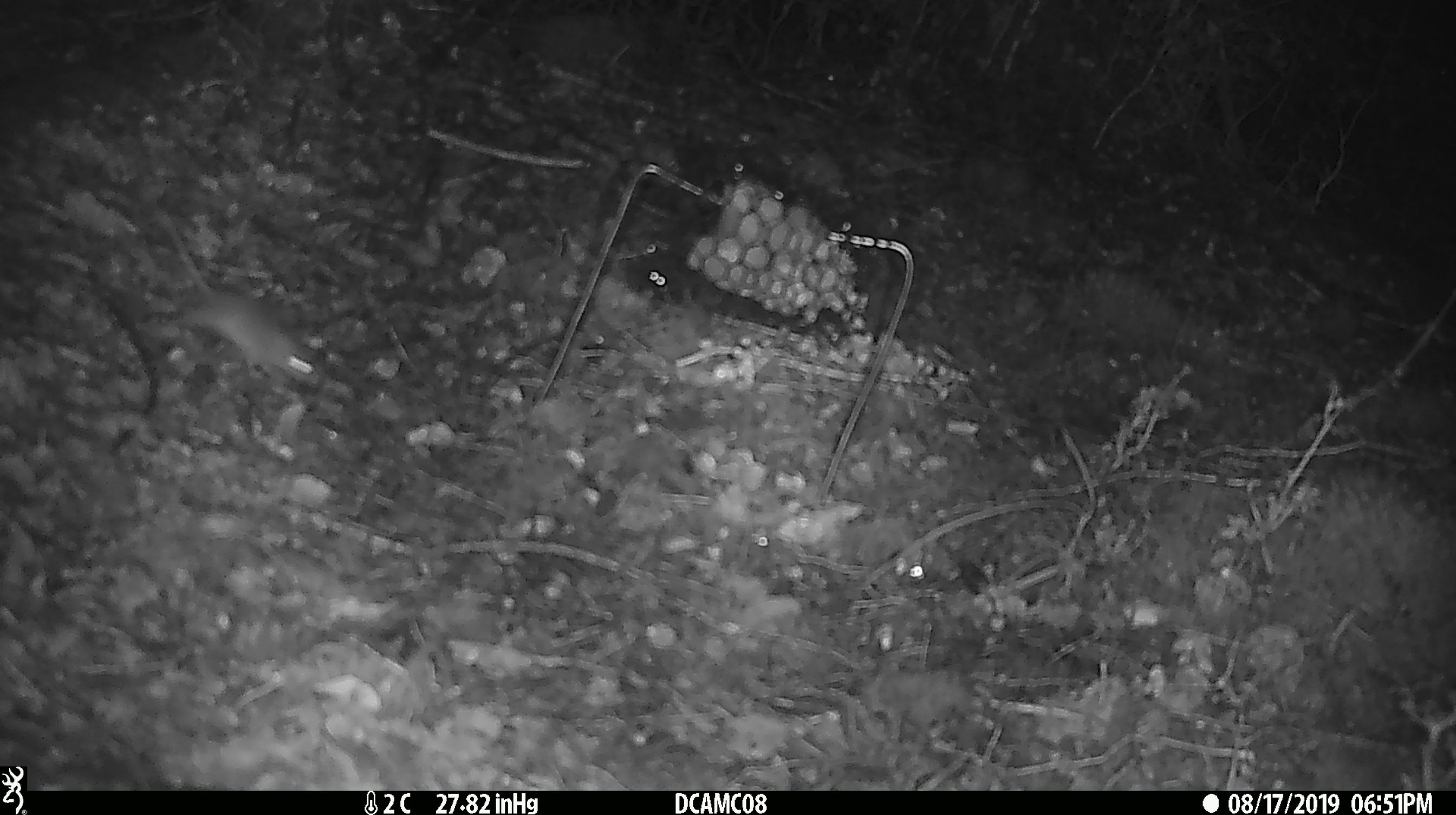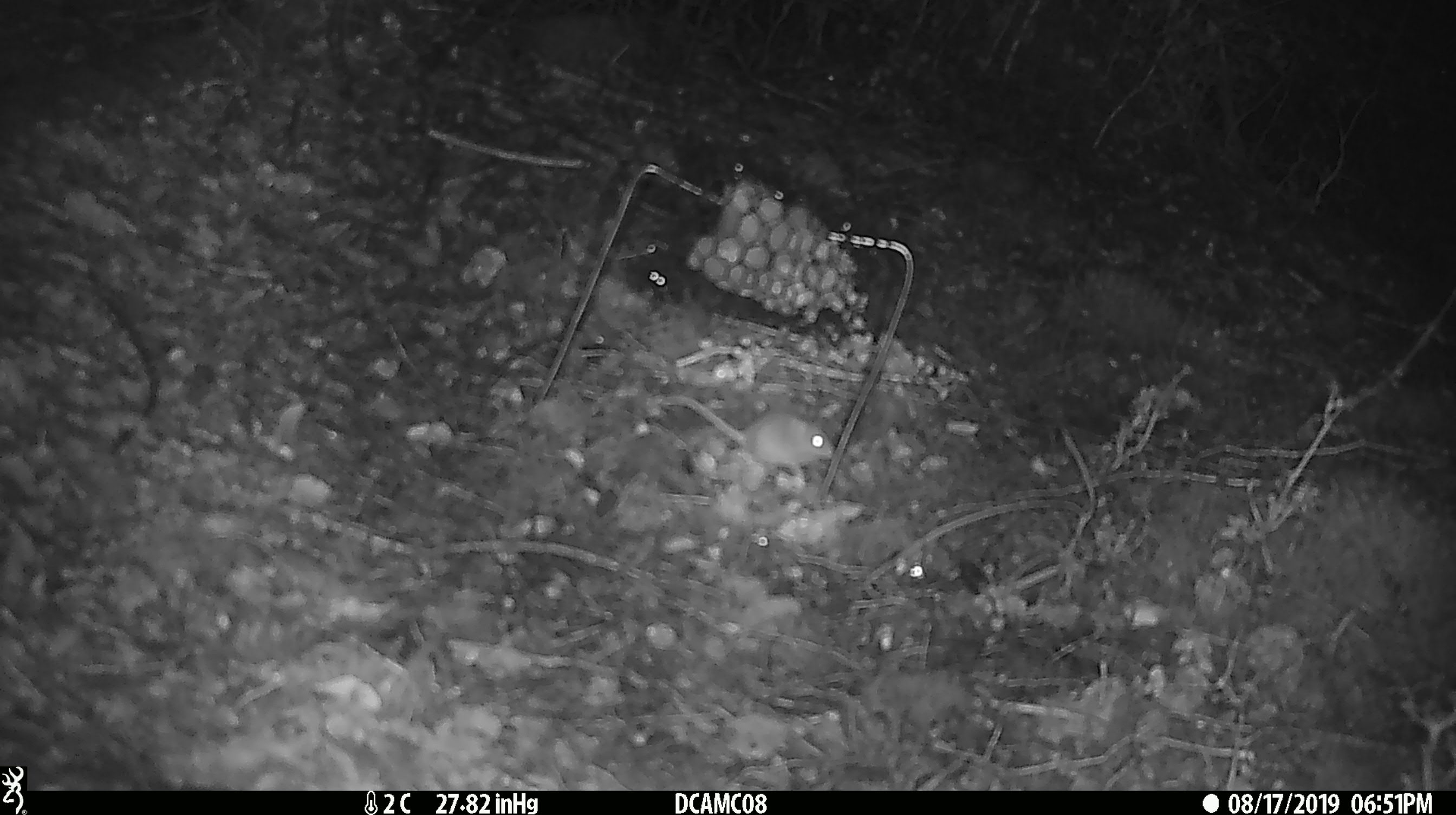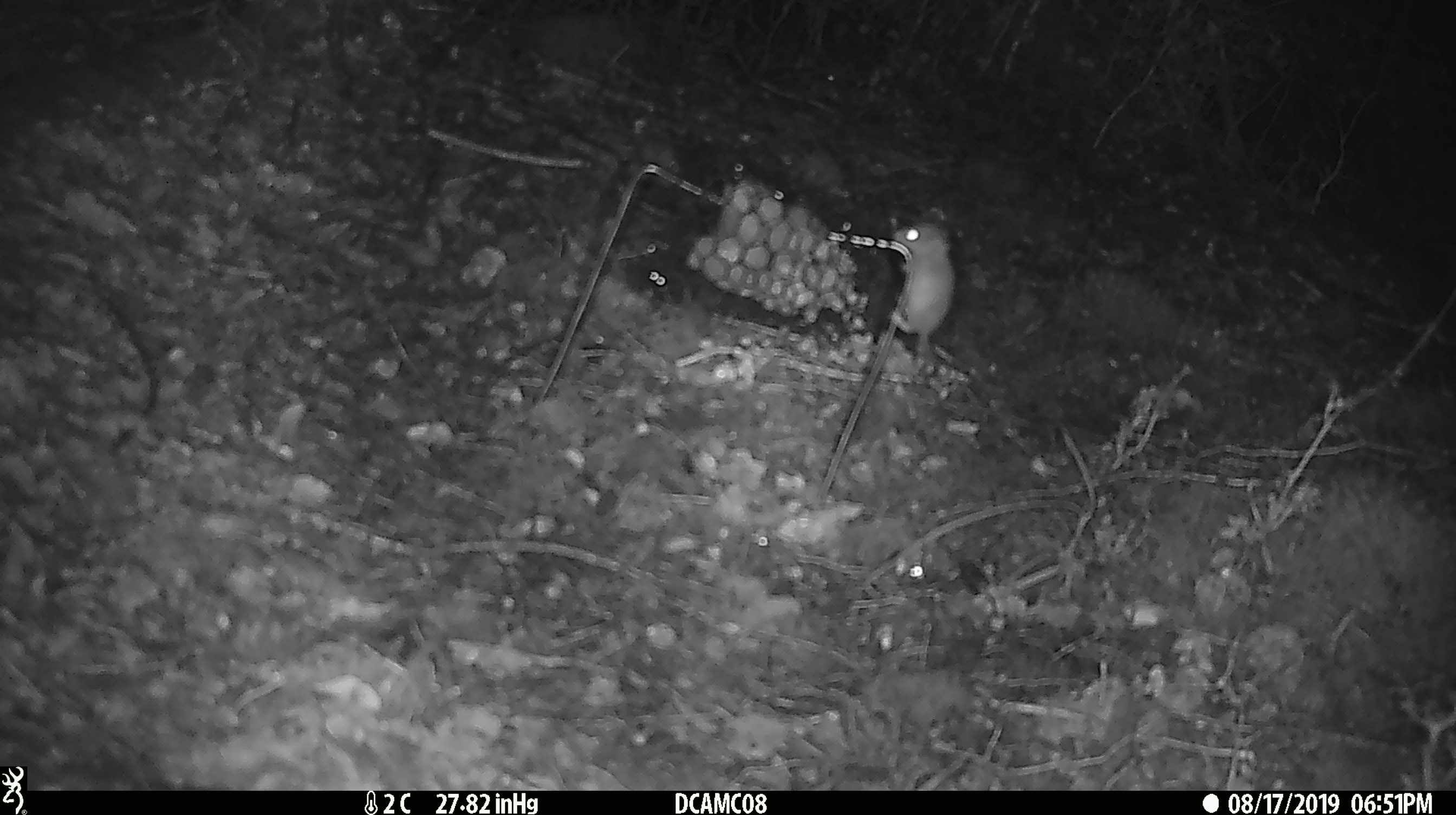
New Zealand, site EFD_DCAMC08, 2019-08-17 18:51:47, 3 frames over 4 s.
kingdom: Animalia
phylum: Chordata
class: Mammalia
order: Rodentia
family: Muridae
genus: Mus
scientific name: Mus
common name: mouse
Mouse (Mus).